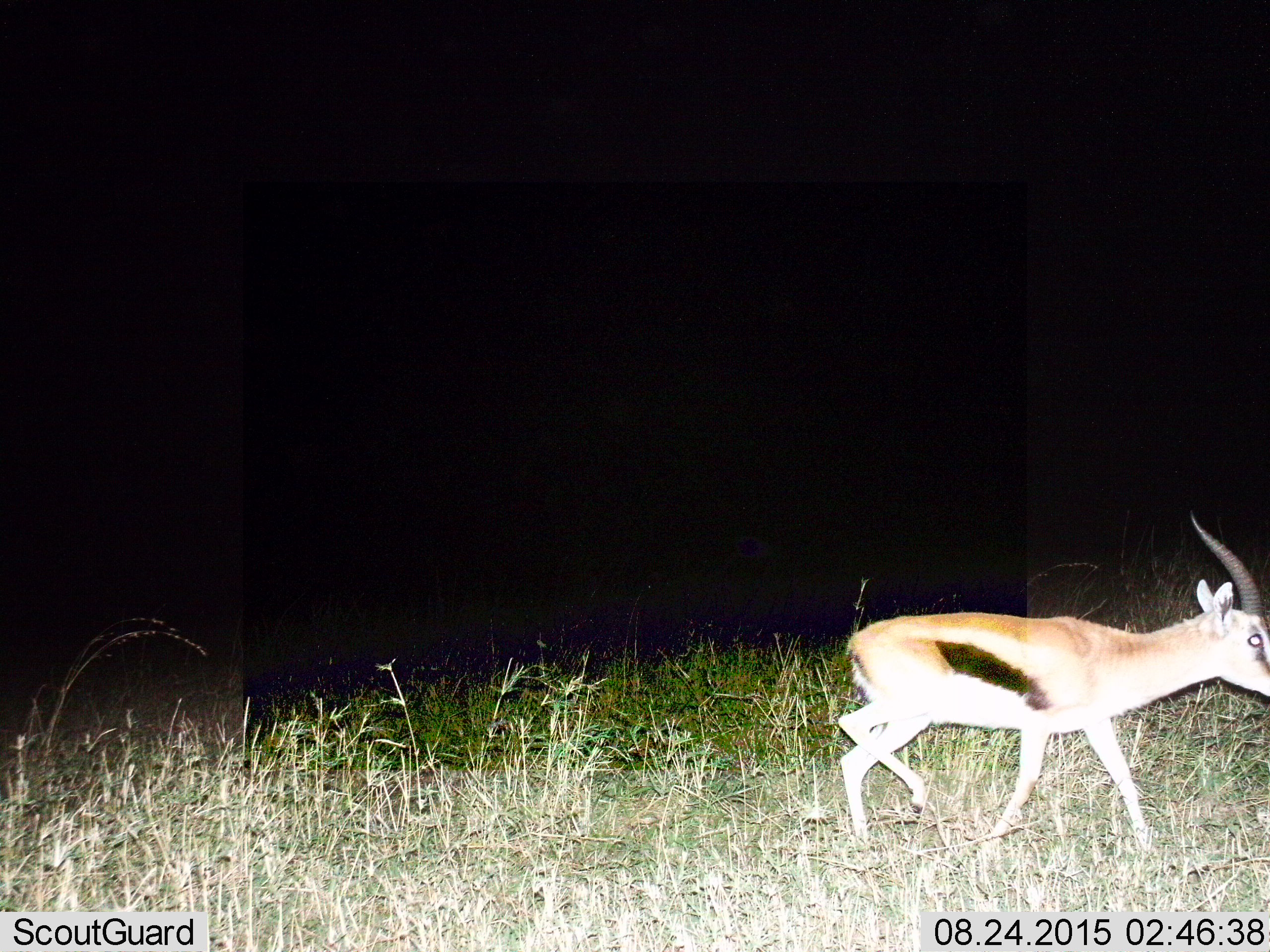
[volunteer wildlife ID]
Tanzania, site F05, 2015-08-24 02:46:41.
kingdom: Animalia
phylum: Chordata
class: Mammalia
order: Artiodactyla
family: Bovidae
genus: Eudorcas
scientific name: Eudorcas thomsonii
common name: thomson's gazelle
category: gazellethomsons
Gazellethomsons (thomson's gazelle) (Eudorcas thomsonii), count 1. Behavior (volunteer vote fractions): standing 8%, resting 0%, moving 100%, interacting 0%. Young present (vote fraction): 0%. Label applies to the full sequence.